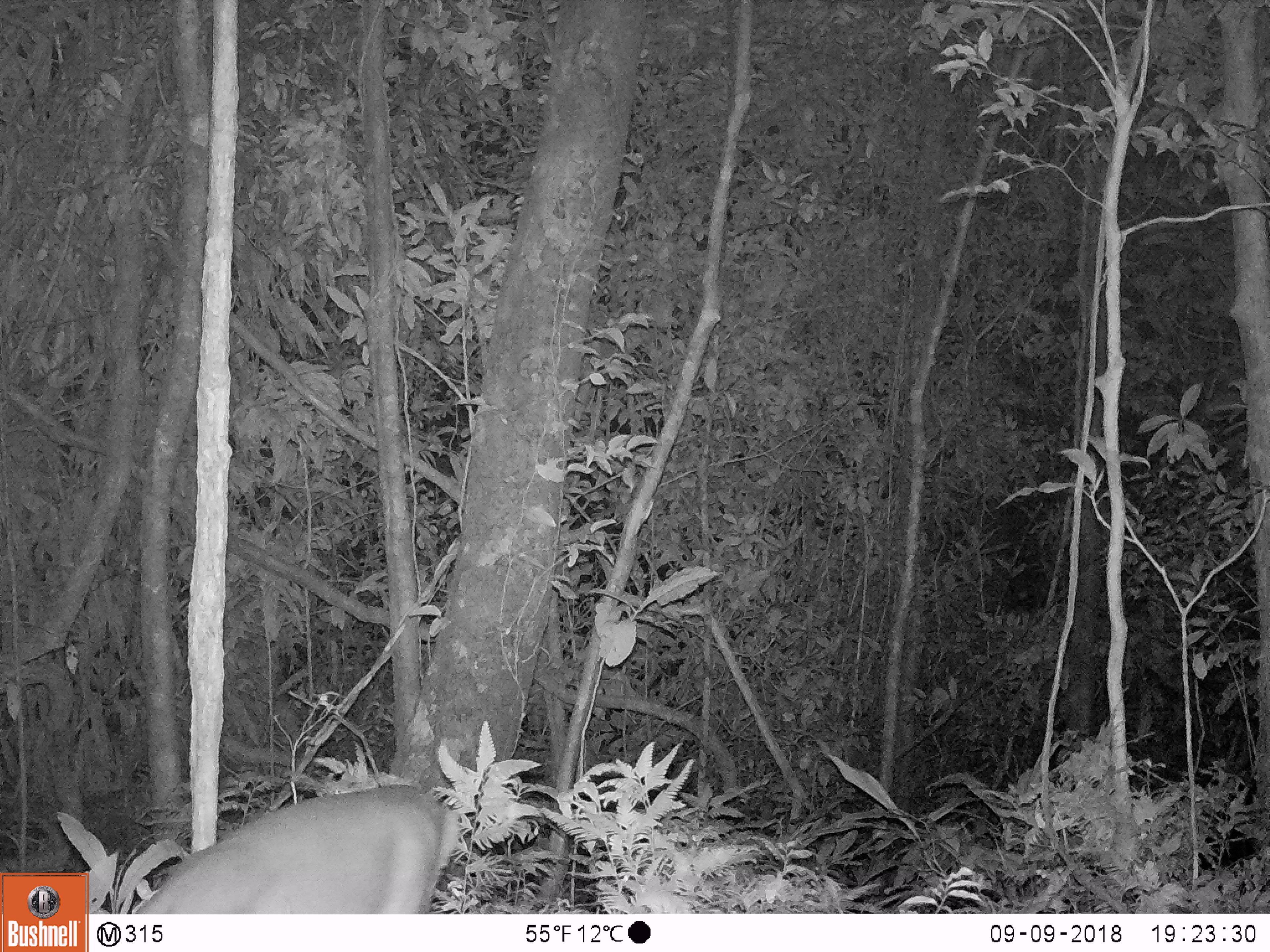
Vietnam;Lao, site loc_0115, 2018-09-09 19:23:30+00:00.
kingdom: Animalia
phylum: Chordata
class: Mammalia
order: Artiodactyla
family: Cervidae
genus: Muntiacus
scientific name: Muntiacus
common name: muntjacs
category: unidentified muntjac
Unidentified muntjac (muntjacs) (Muntiacus). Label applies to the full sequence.